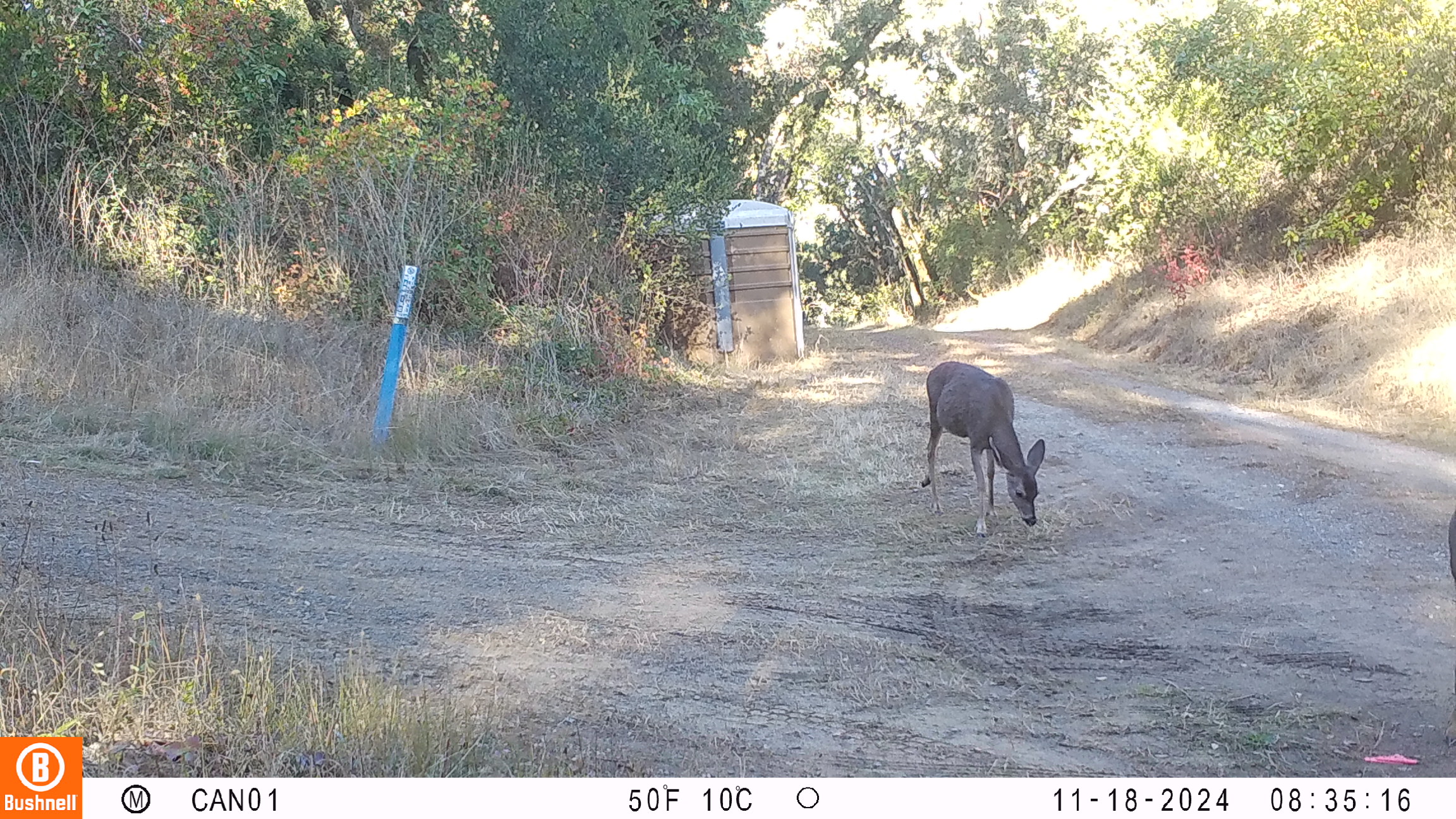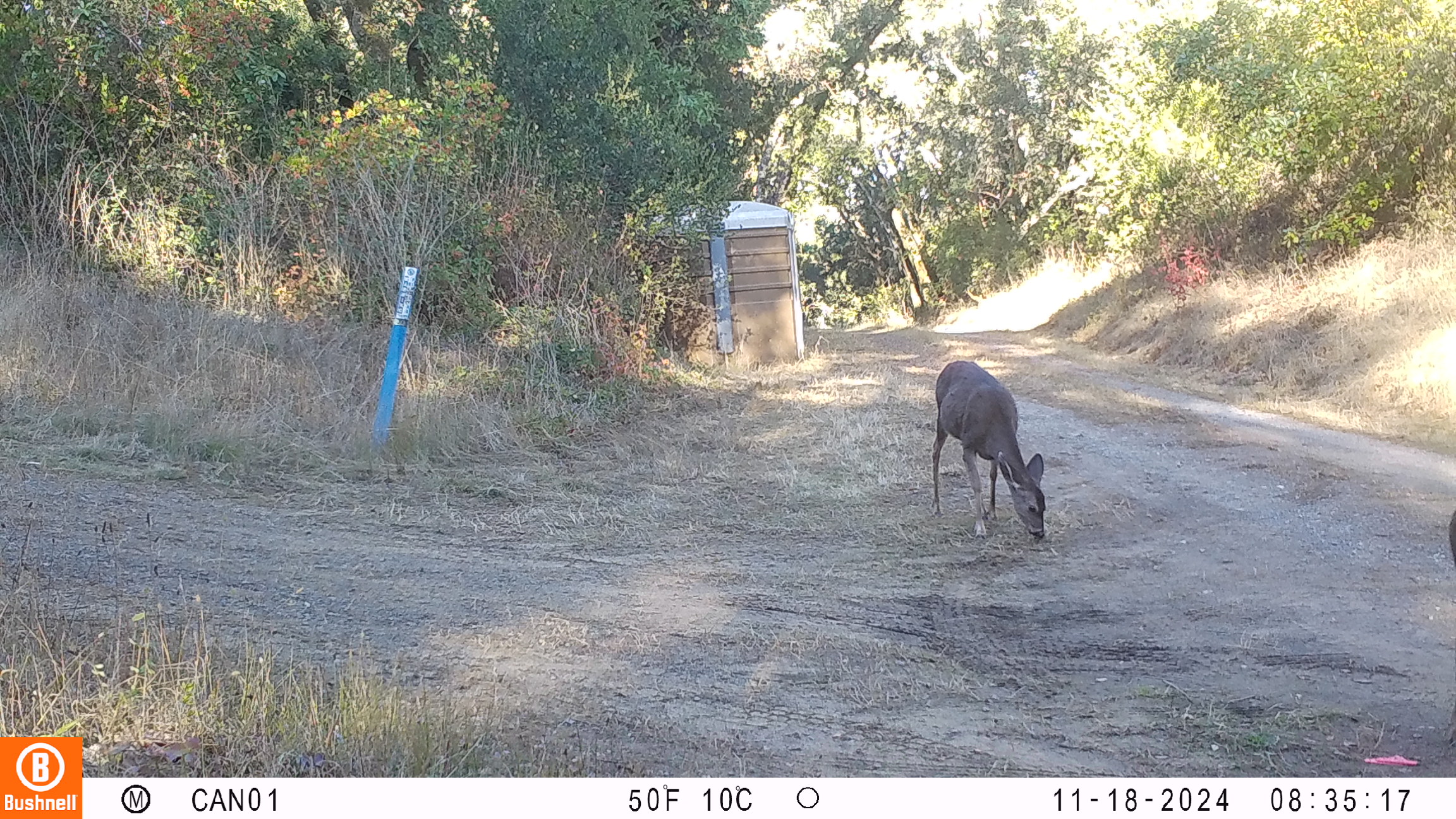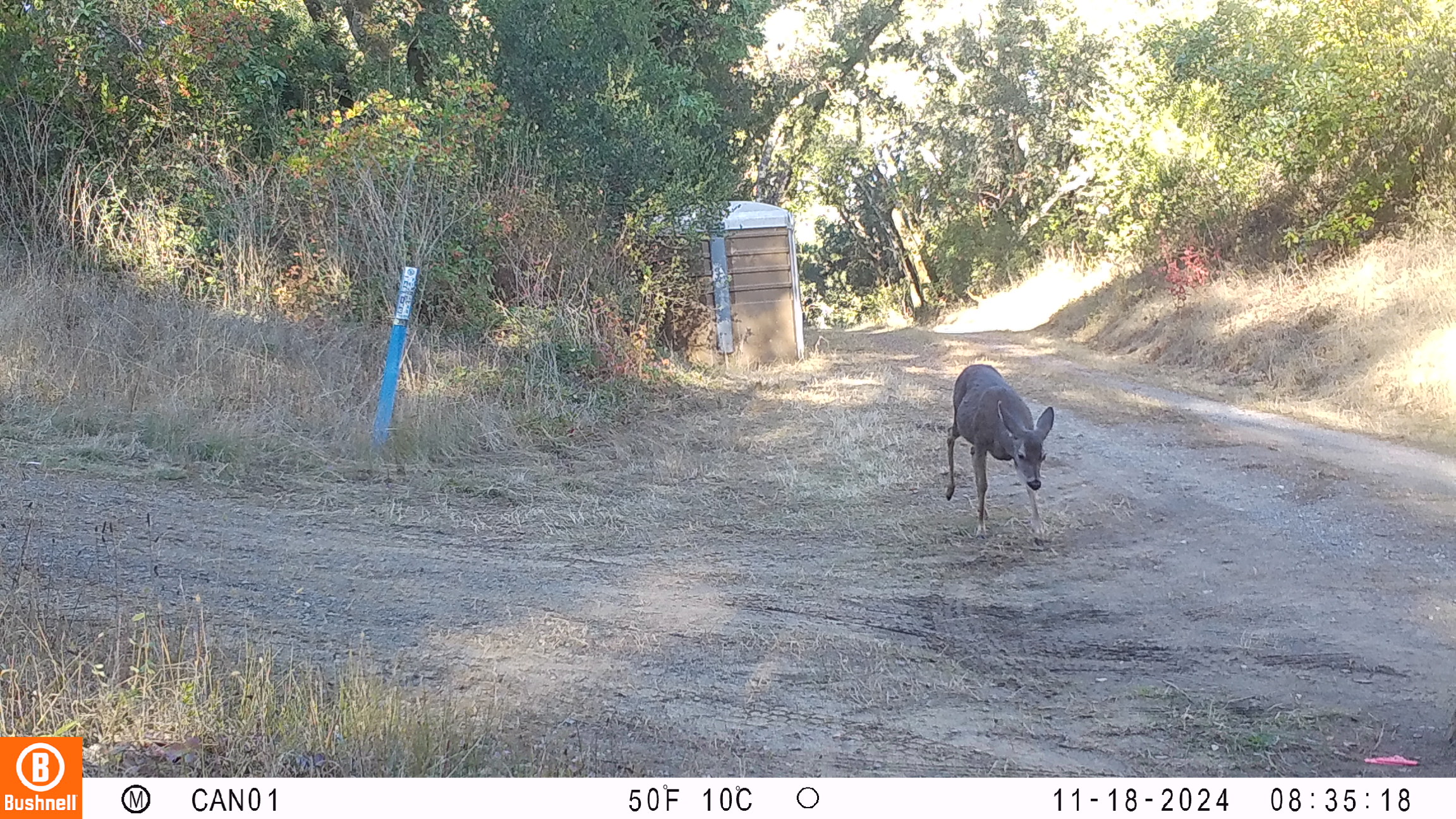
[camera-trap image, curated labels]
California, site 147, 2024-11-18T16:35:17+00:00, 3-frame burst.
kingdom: Animalia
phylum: Chordata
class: Mammalia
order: Artiodactyla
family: Cervidae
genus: Odocoileus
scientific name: Odocoileus hemionus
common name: mule deer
Mule deer (Odocoileus hemionus).